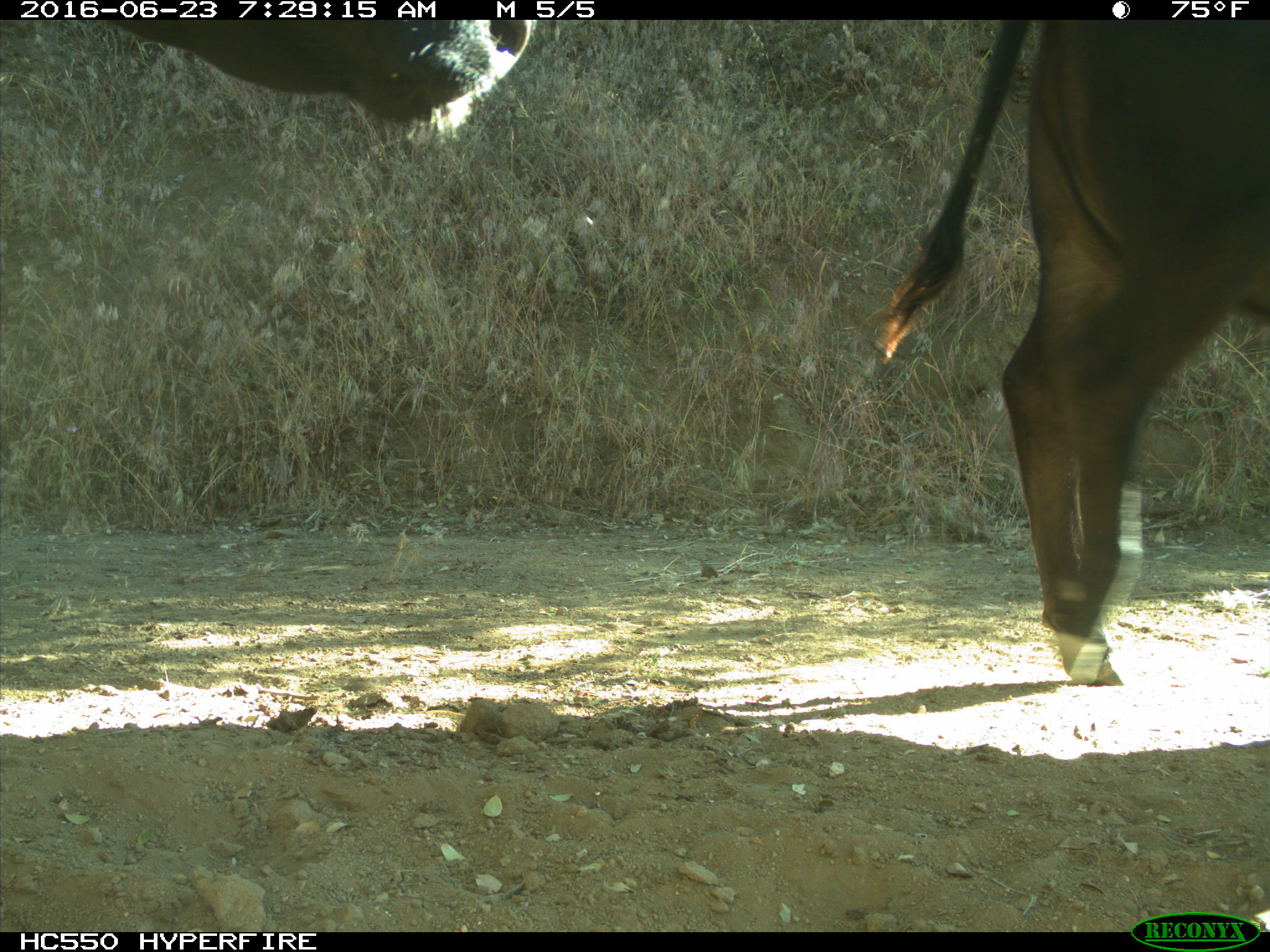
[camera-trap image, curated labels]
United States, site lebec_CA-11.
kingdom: Animalia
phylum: Chordata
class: Mammalia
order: Artiodactyla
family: Bovidae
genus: Bos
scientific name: Bos taurus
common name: domestic cow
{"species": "Bos taurus (domestic cow)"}